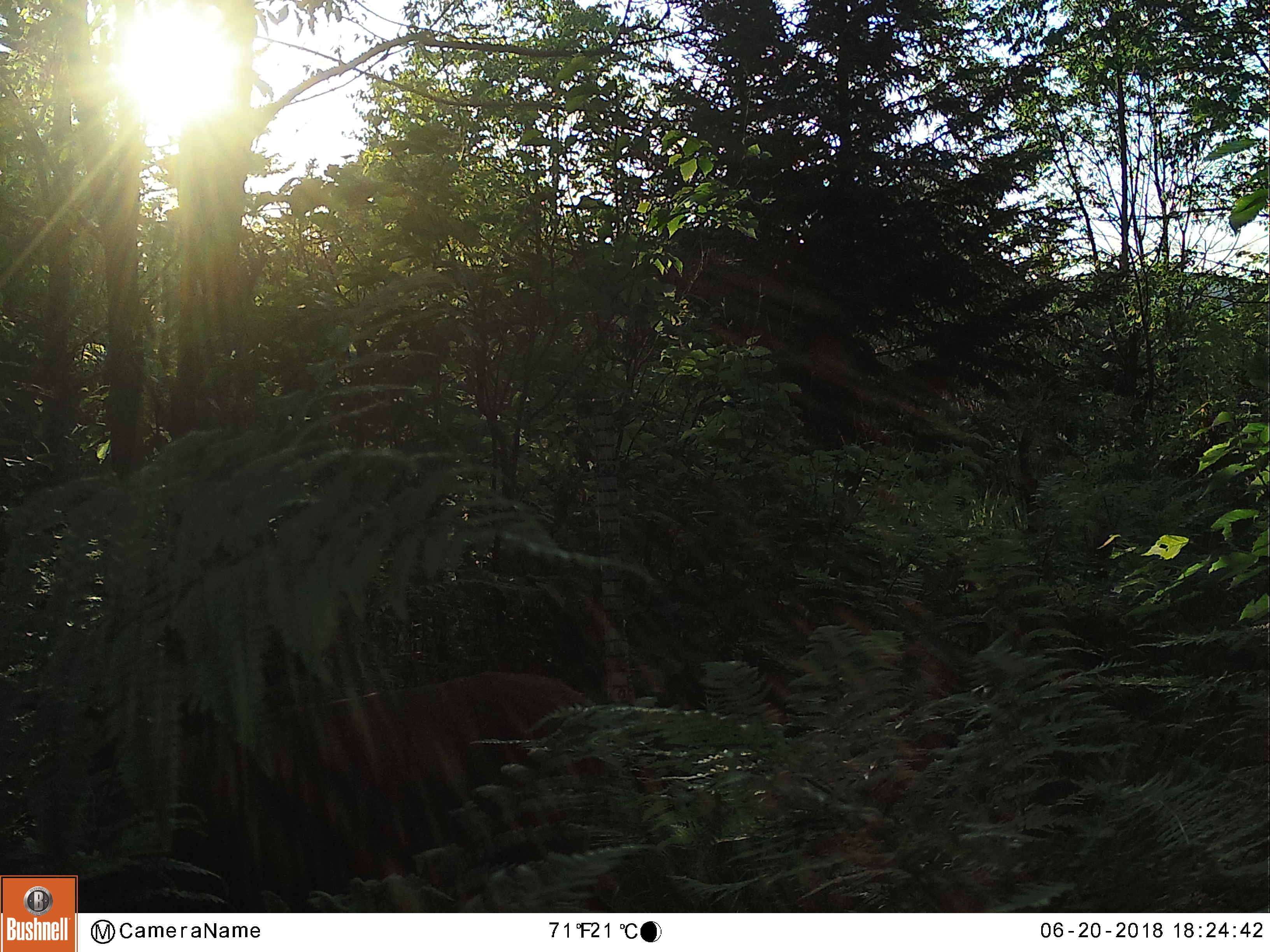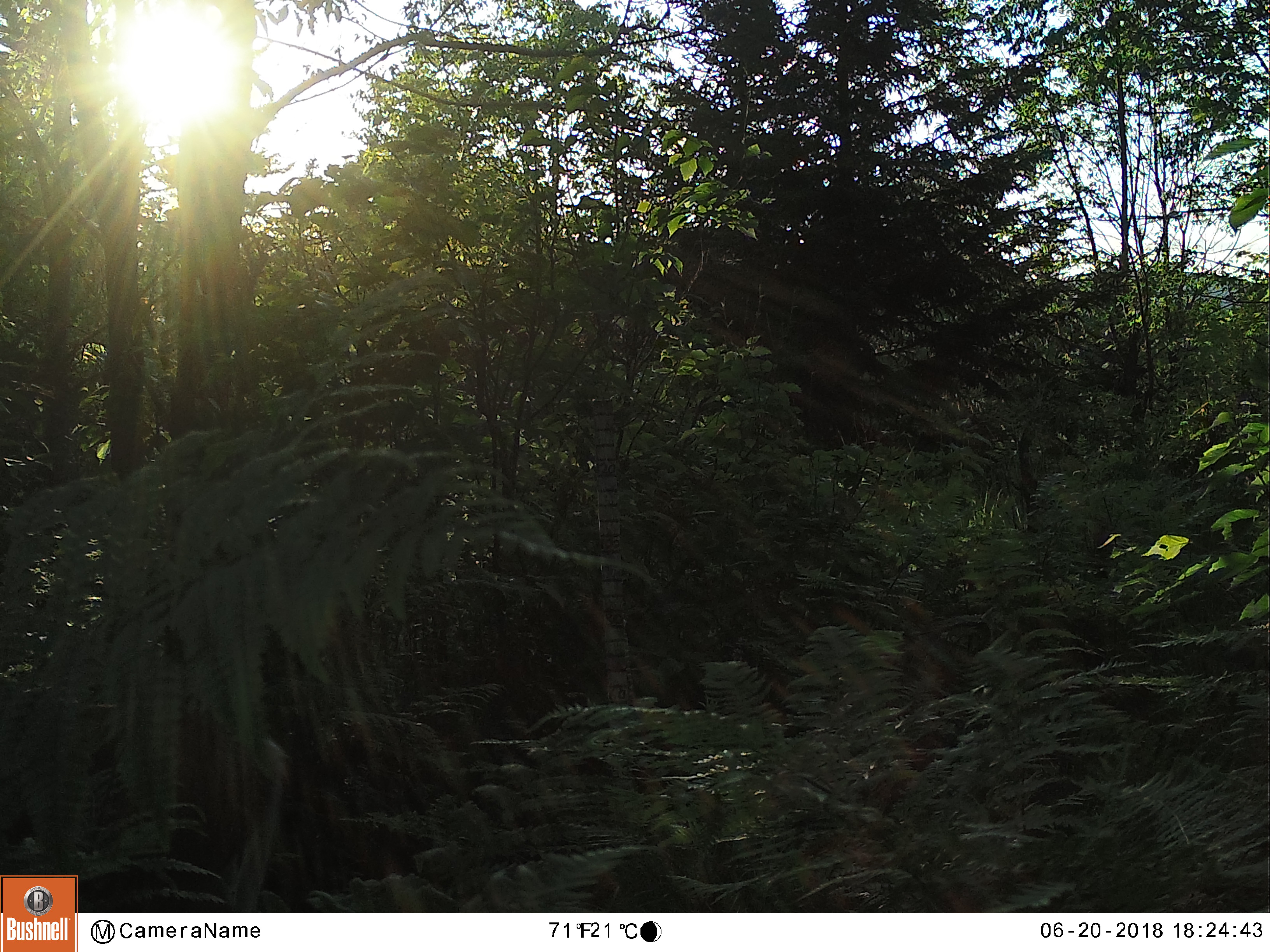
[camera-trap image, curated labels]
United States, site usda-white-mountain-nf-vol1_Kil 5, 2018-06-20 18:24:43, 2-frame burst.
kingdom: Animalia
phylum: Chordata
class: Mammalia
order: Artiodactyla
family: Cervidae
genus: Odocoileus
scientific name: Odocoileus virginianus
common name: white-tailed deer